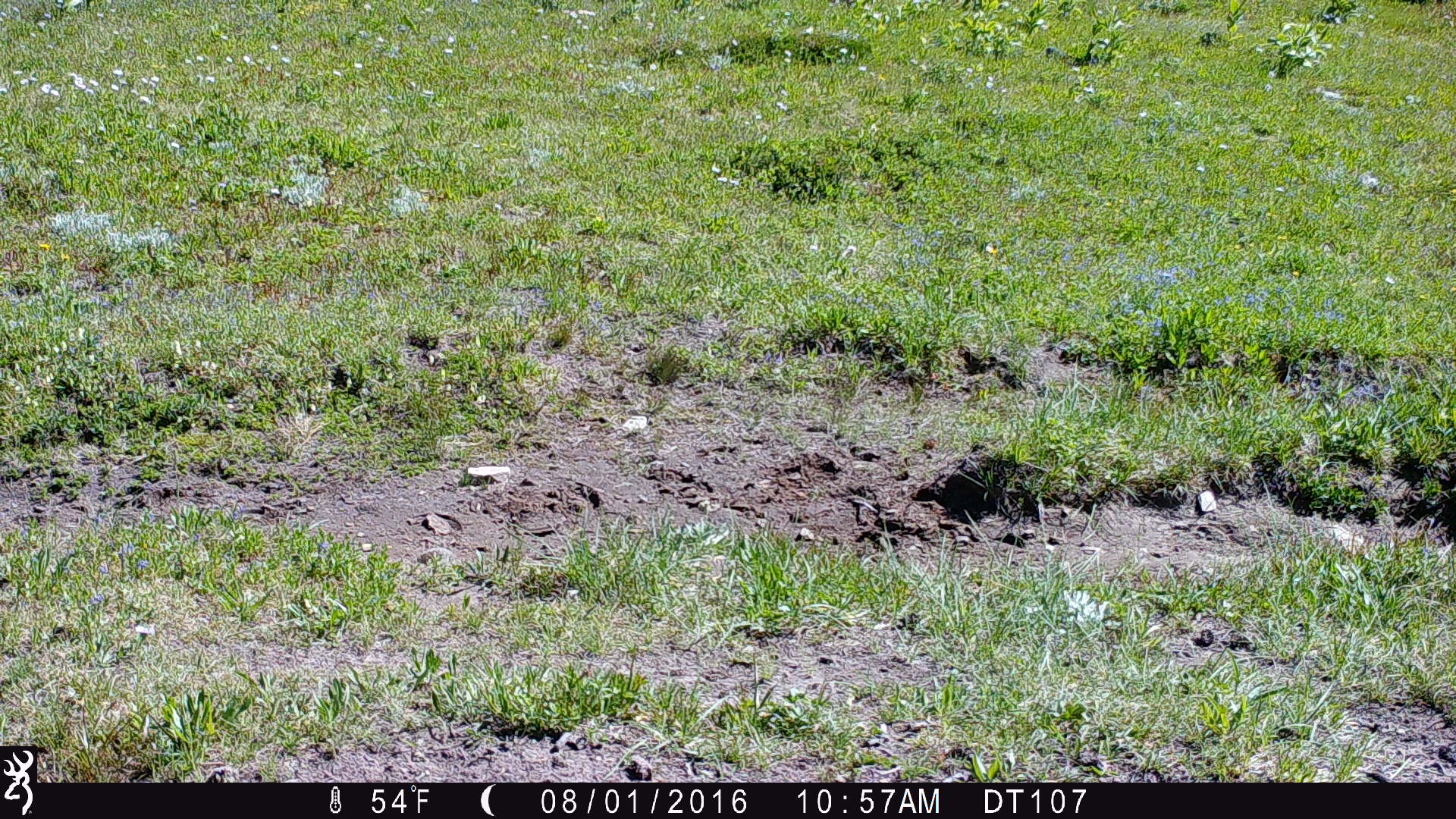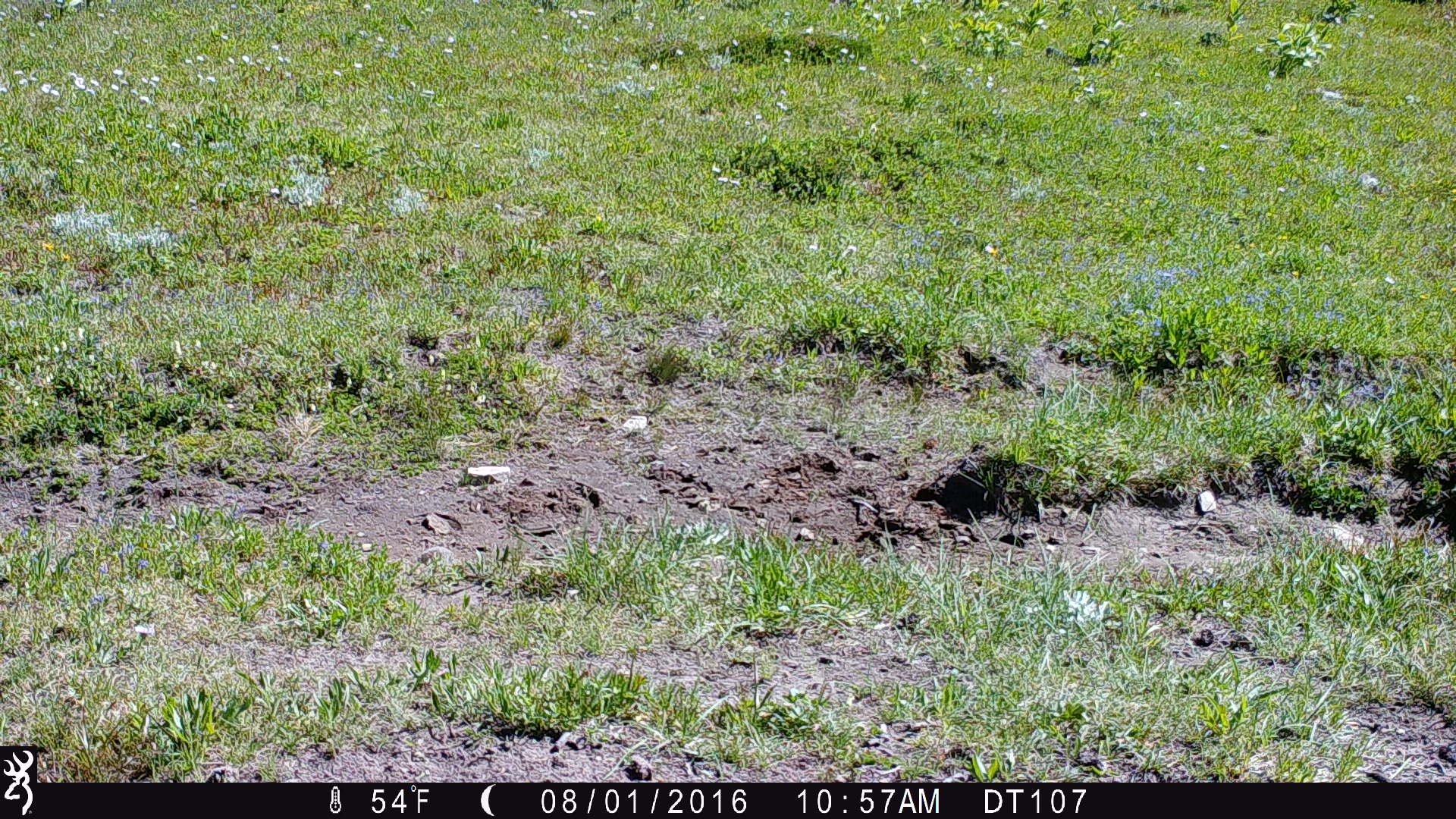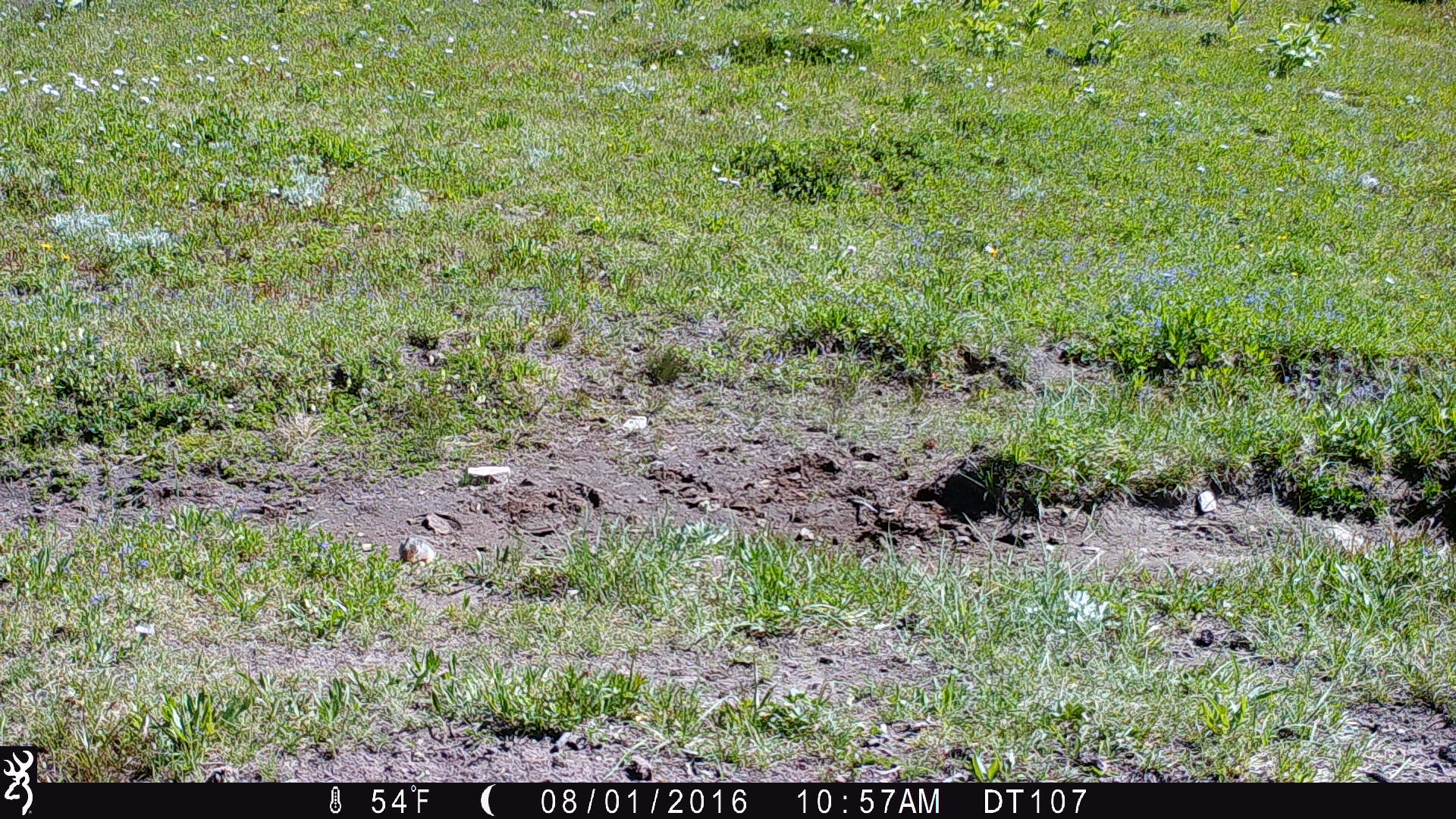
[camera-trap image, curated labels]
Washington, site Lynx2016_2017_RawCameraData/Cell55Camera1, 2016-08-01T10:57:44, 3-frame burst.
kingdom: Animalia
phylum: Chordata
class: Mammalia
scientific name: Mammalia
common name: small mammal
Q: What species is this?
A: Small mammal (Mammalia).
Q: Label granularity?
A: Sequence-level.